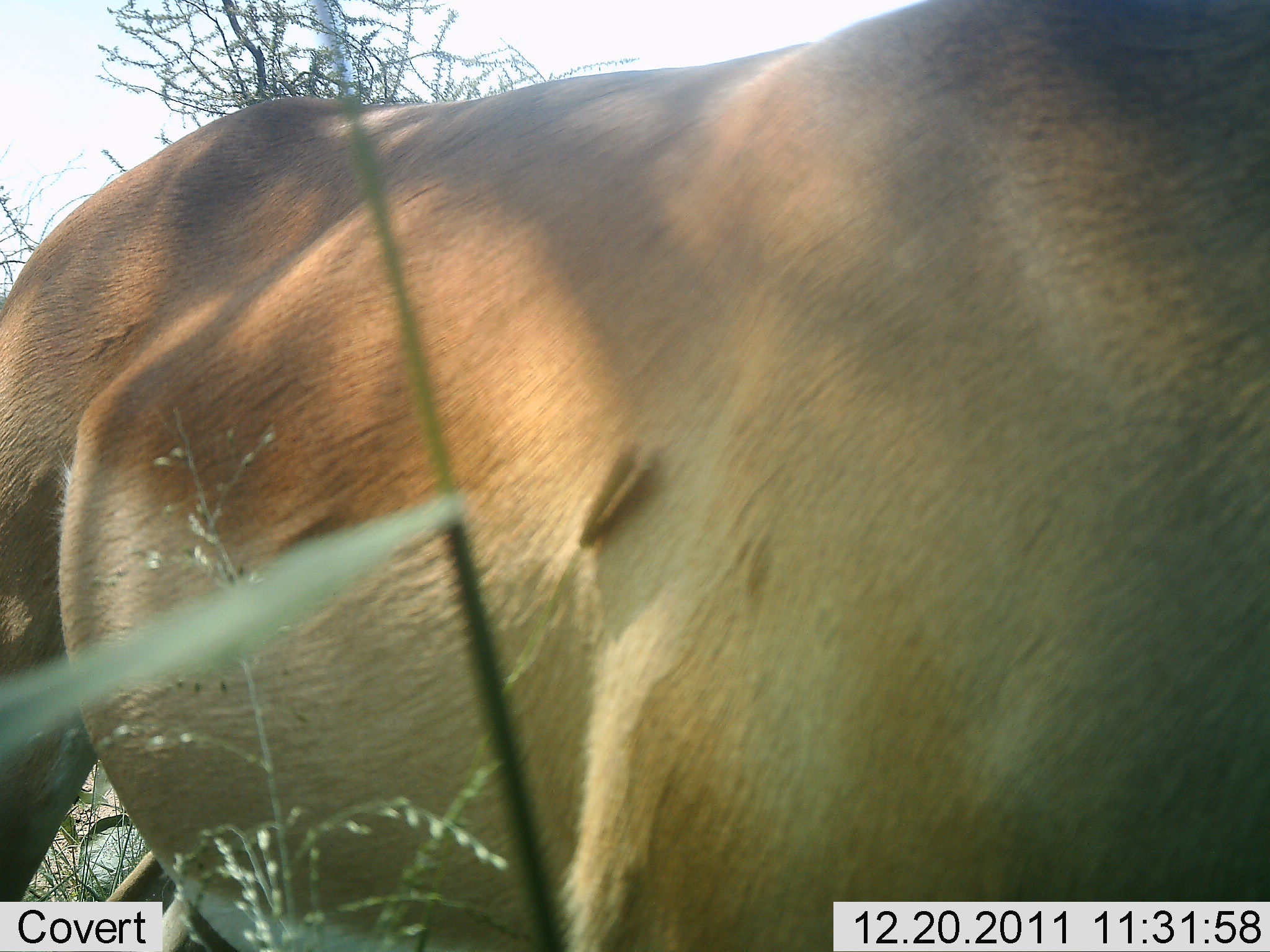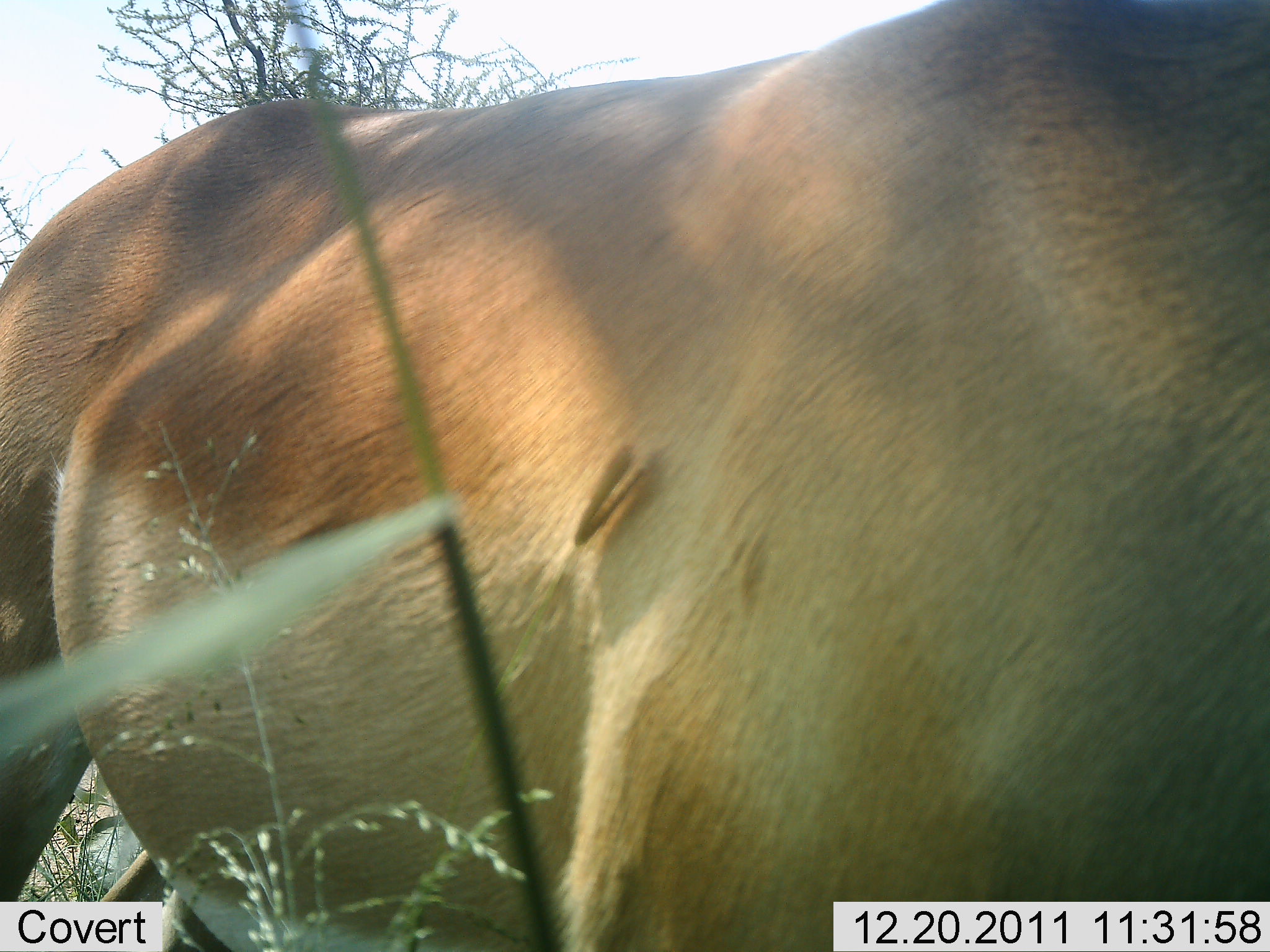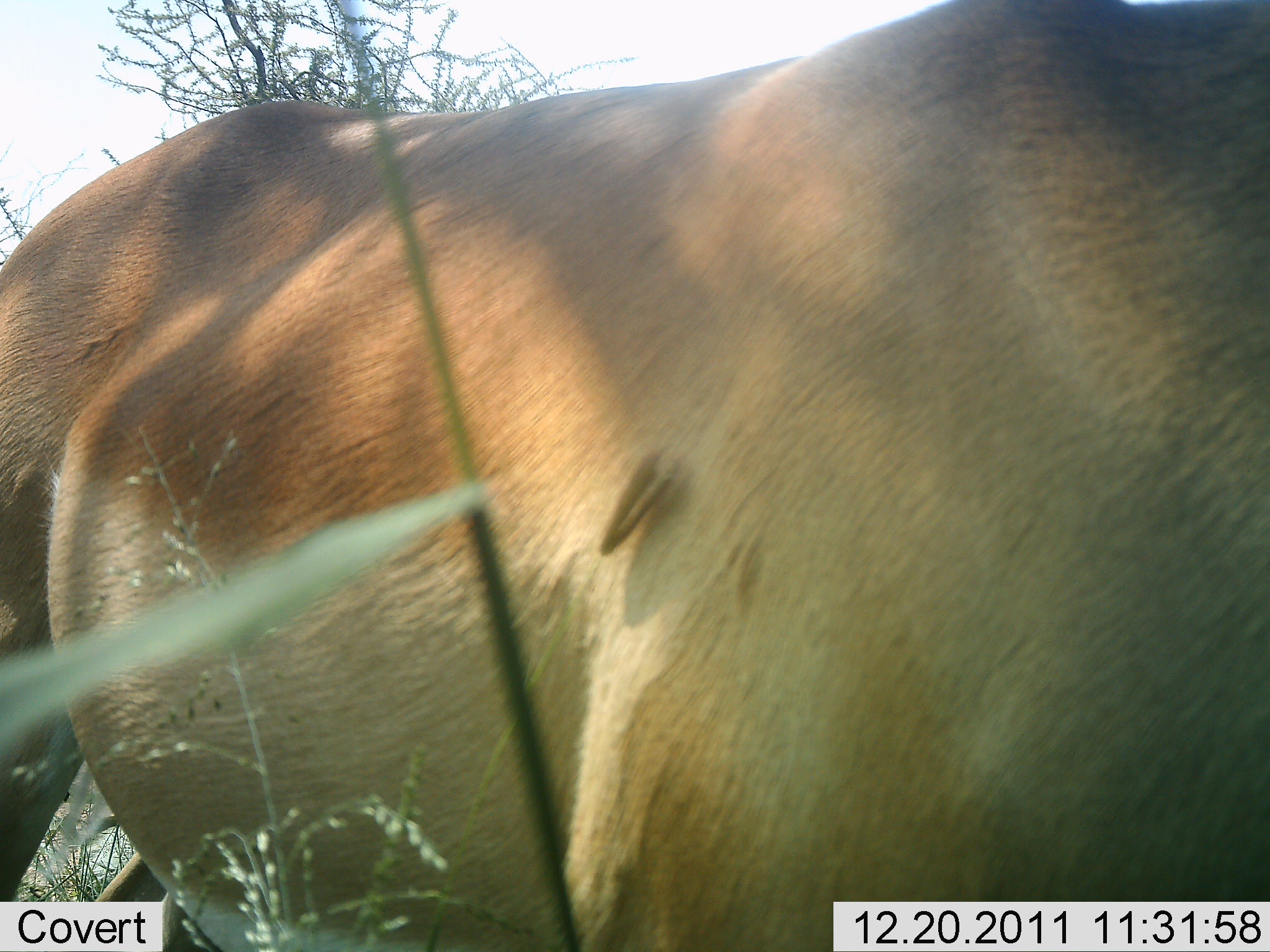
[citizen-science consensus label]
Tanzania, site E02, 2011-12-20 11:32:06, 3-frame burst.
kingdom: Animalia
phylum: Chordata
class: Mammalia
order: Artiodactyla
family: Bovidae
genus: Alcelaphus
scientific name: Alcelaphus buselaphus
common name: hartebeest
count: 1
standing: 100%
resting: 0%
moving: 0%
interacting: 0%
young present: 0%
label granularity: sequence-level